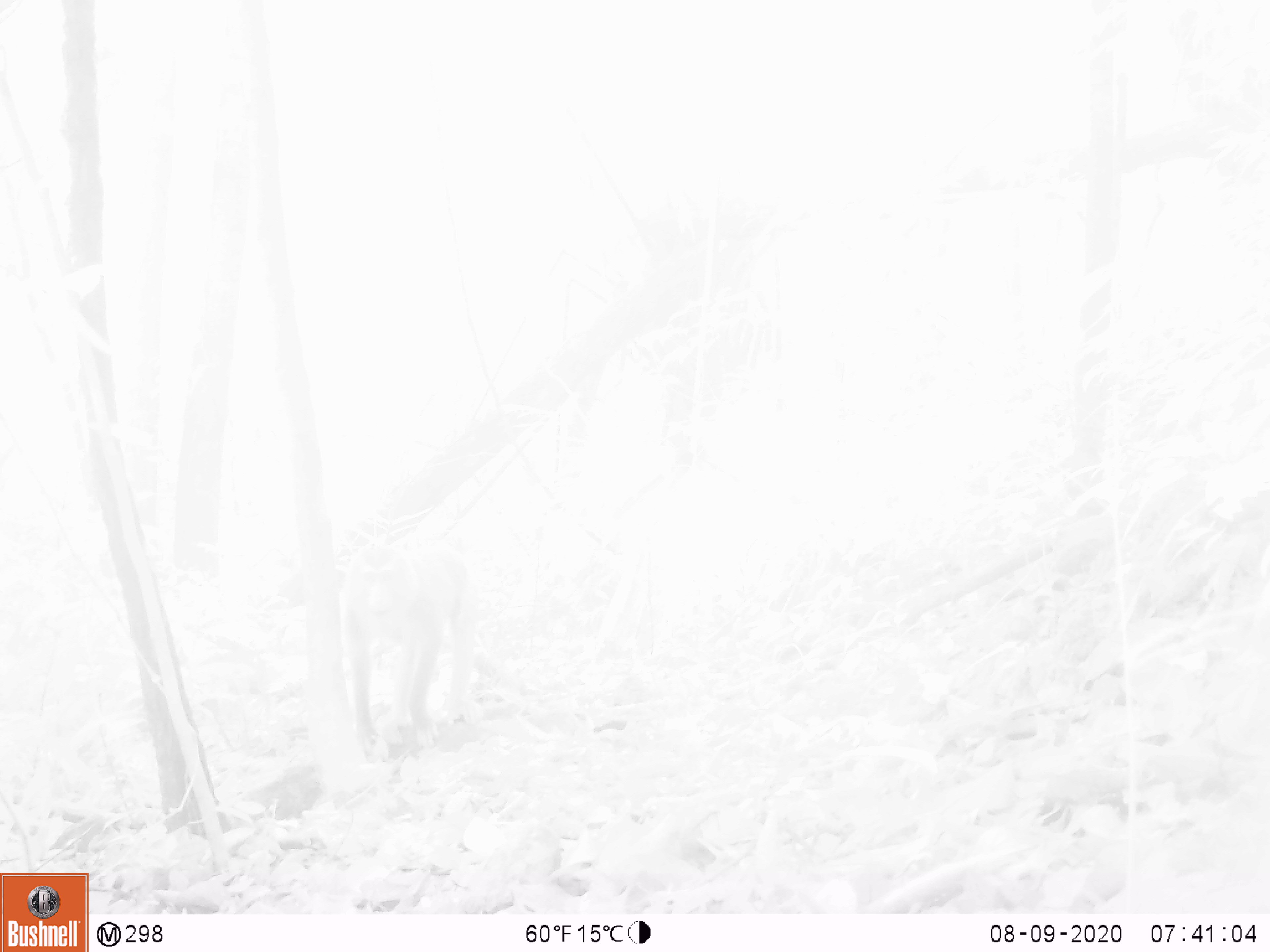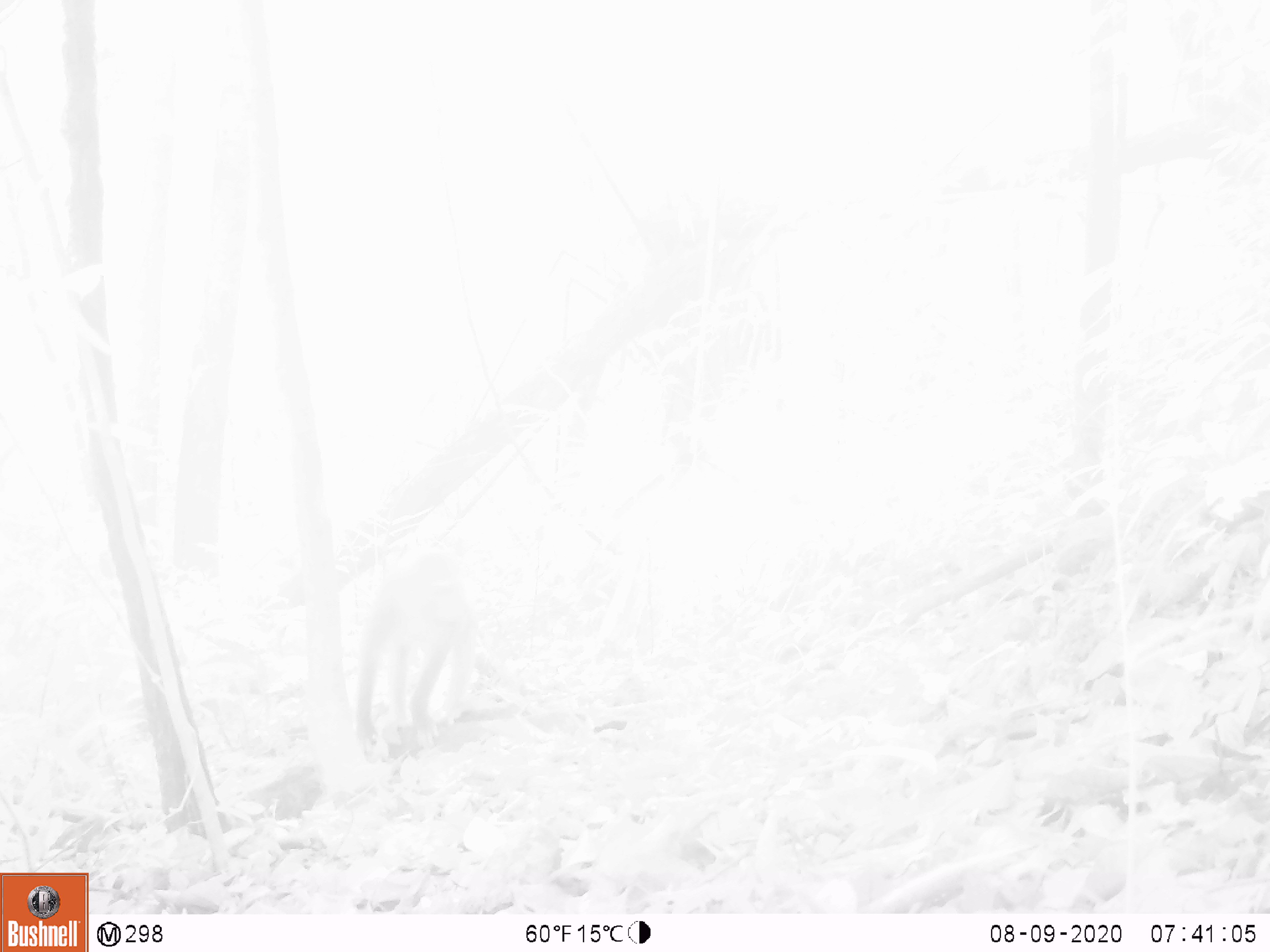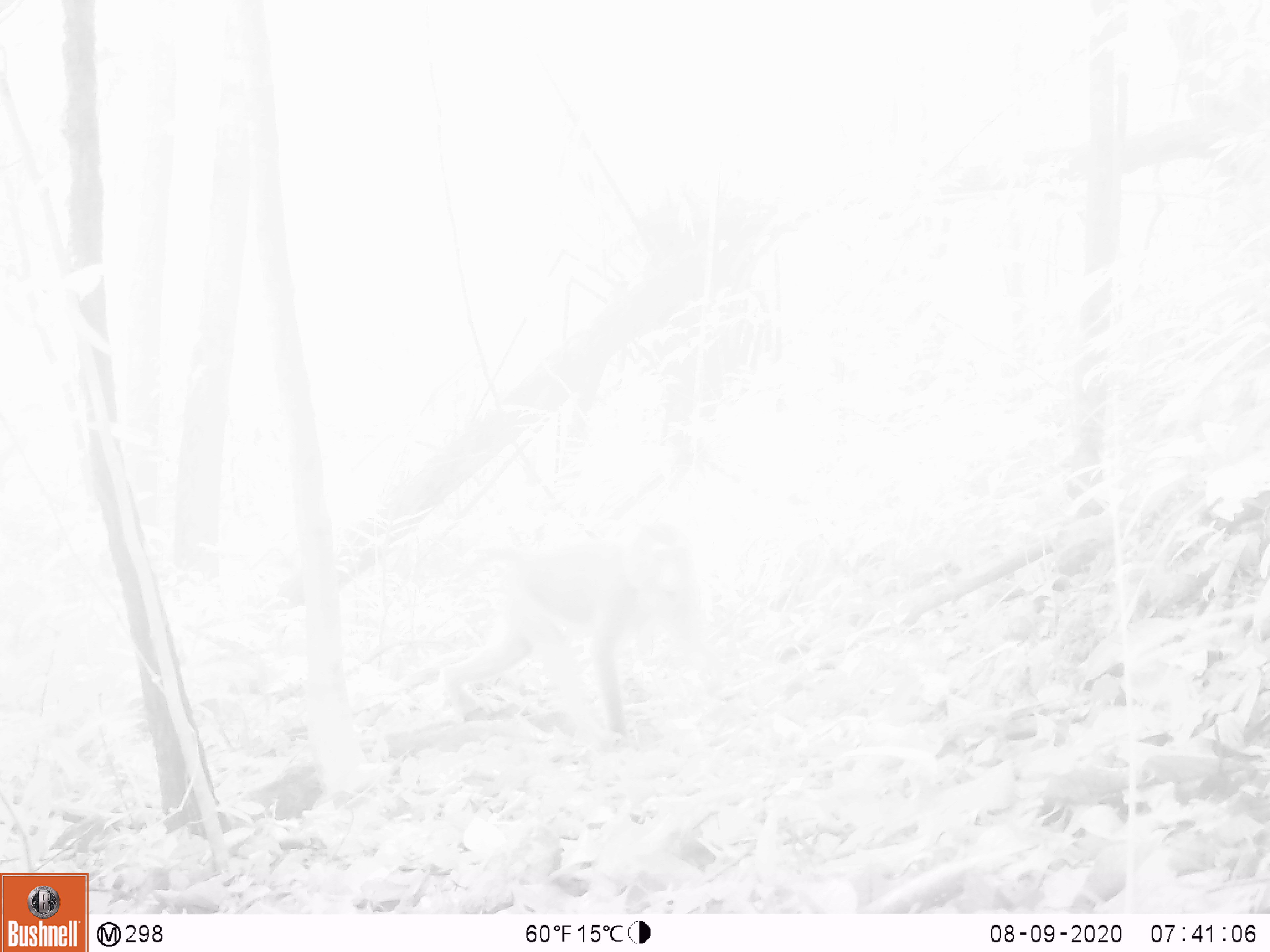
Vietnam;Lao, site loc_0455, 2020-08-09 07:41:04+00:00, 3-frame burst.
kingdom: Animalia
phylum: Chordata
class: Mammalia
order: Primates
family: Cercopithecidae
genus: Macaca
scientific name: Macaca nemestrina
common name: pig-tailed macaque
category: pig tailed macaque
Pig tailed macaque (pig-tailed macaque) (Macaca nemestrina). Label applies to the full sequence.